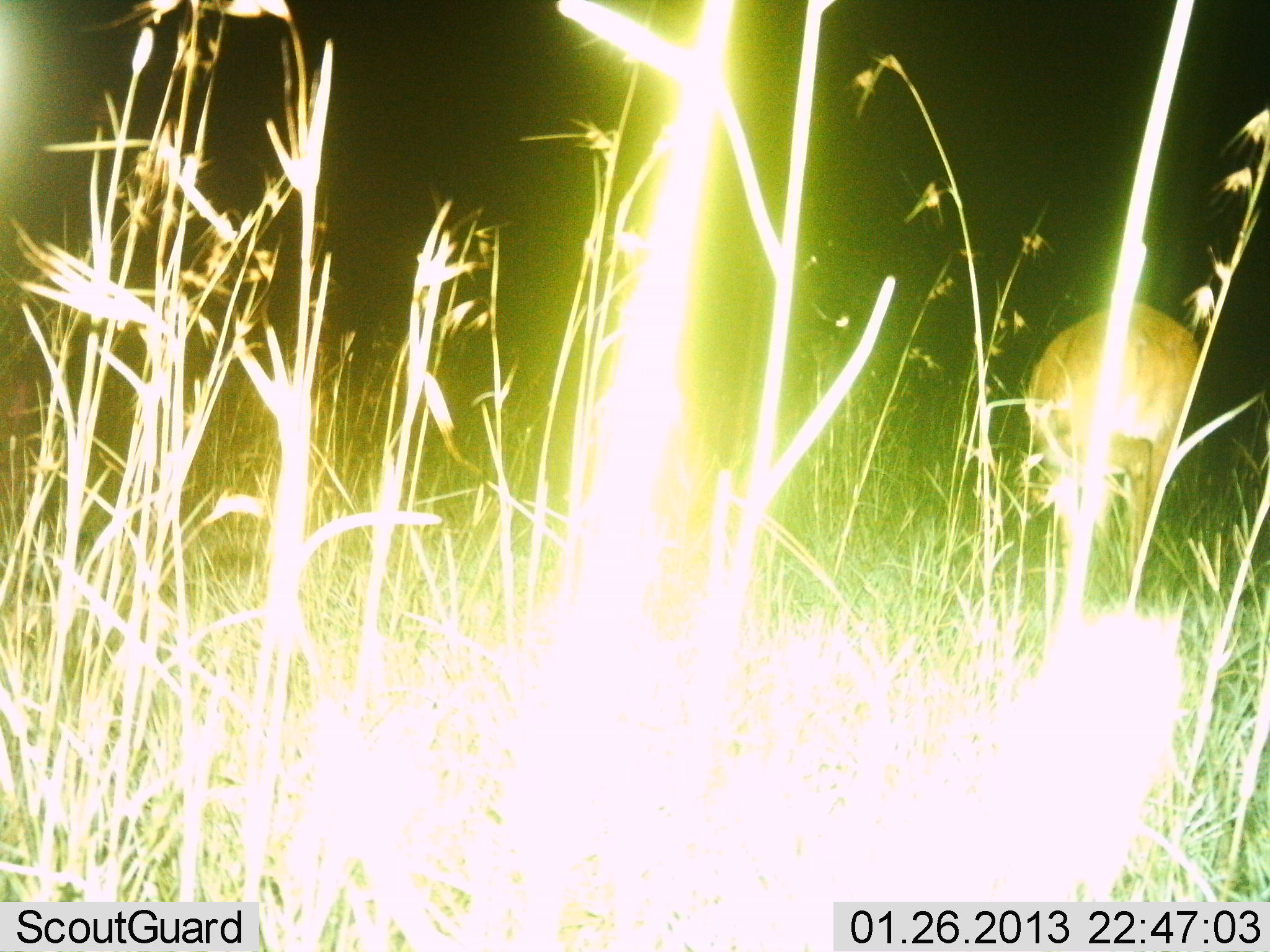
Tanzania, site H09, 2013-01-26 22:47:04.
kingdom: Animalia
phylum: Chordata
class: Mammalia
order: Artiodactyla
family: Bovidae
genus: Redunca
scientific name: Redunca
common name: reedbuck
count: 1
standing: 78%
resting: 0%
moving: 11%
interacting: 0%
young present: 0%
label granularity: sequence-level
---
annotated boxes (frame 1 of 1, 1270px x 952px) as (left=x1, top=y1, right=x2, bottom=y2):
animal: (left=1028, top=298, right=1202, bottom=648)